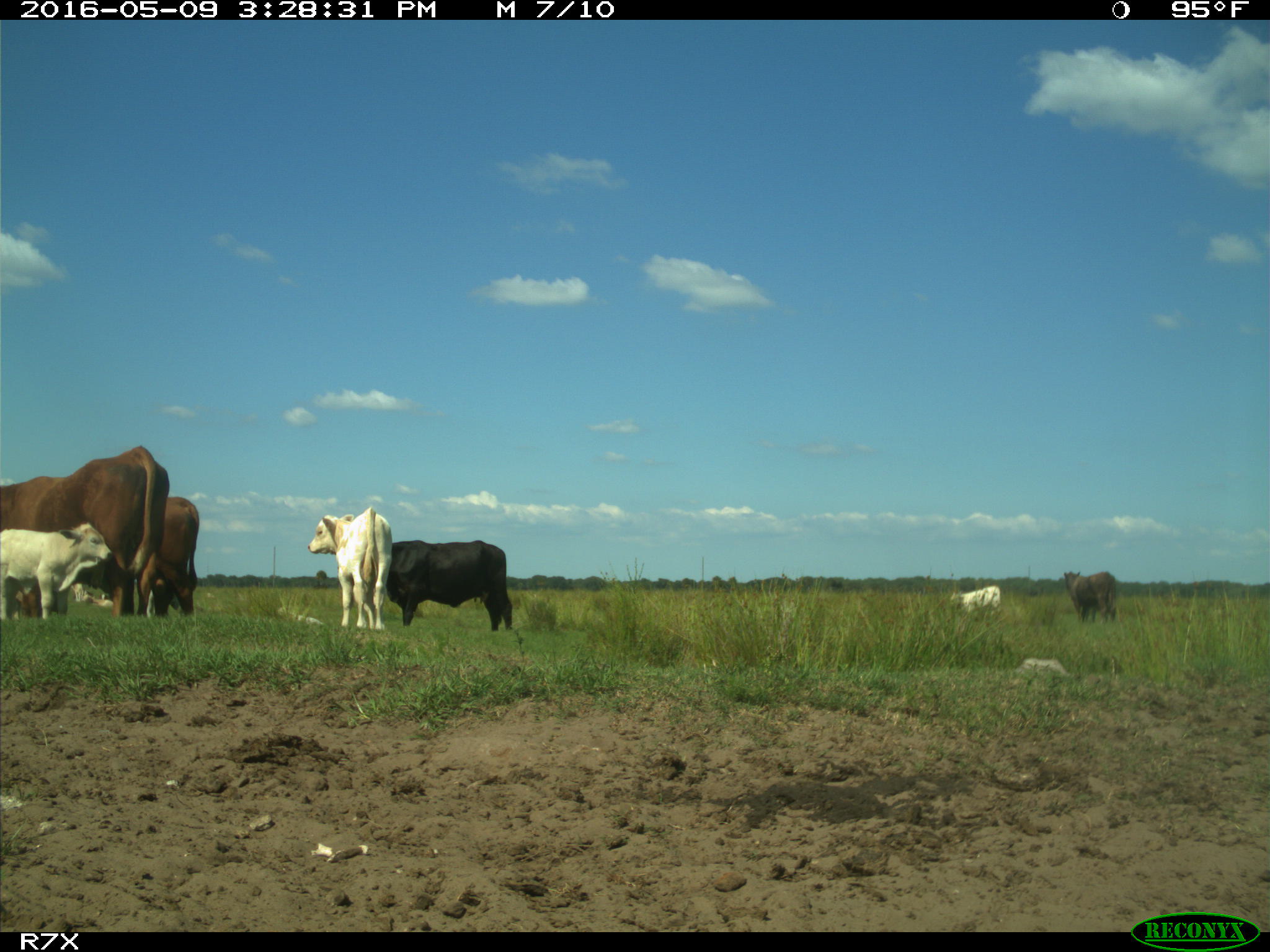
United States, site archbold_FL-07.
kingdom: Animalia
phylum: Chordata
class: Mammalia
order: Artiodactyla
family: Bovidae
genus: Bos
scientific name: Bos taurus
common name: domestic cow